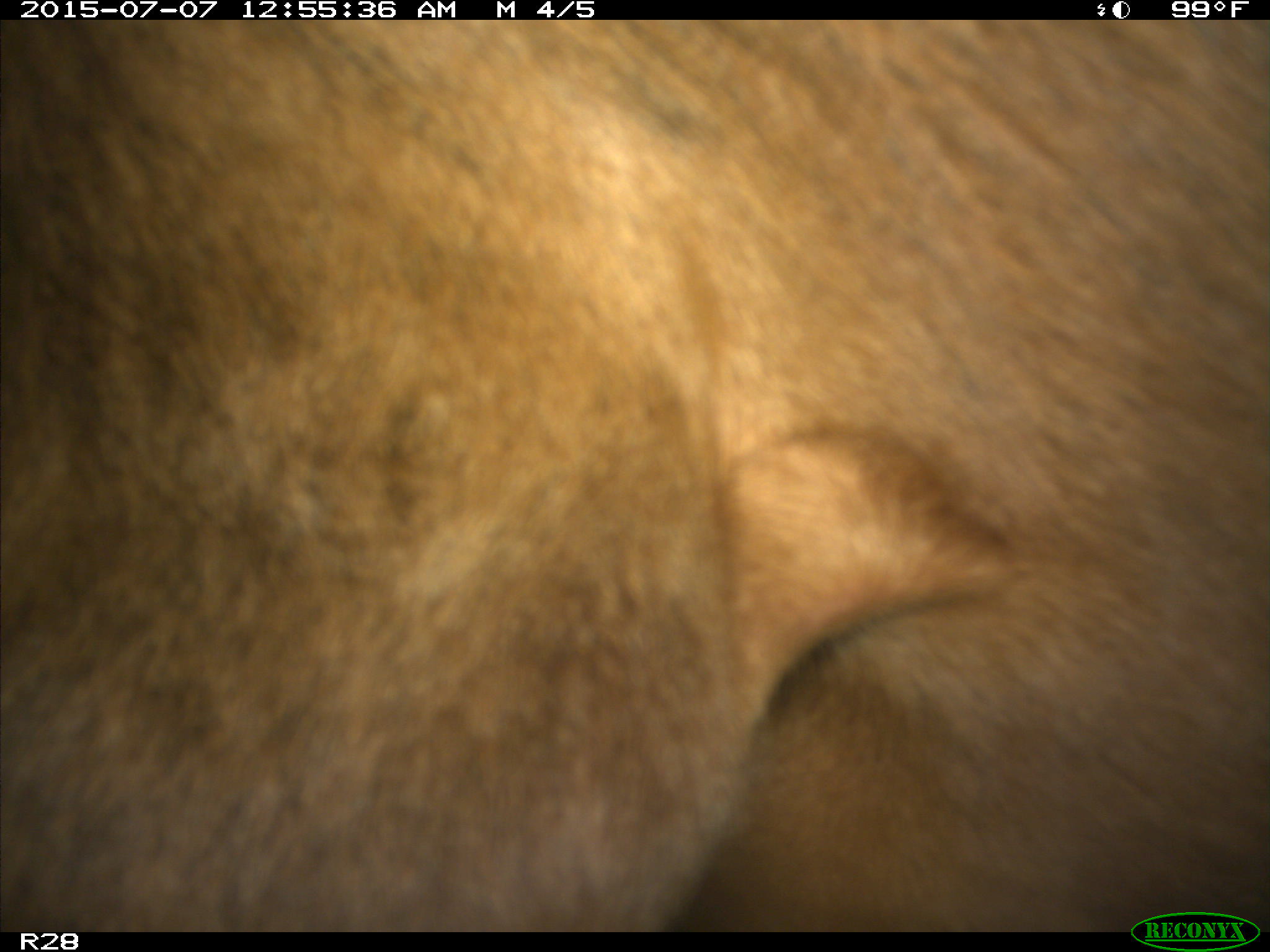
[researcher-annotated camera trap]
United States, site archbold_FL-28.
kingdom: Animalia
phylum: Chordata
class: Mammalia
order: Artiodactyla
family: Bovidae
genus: Bos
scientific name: Bos taurus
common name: domestic cow